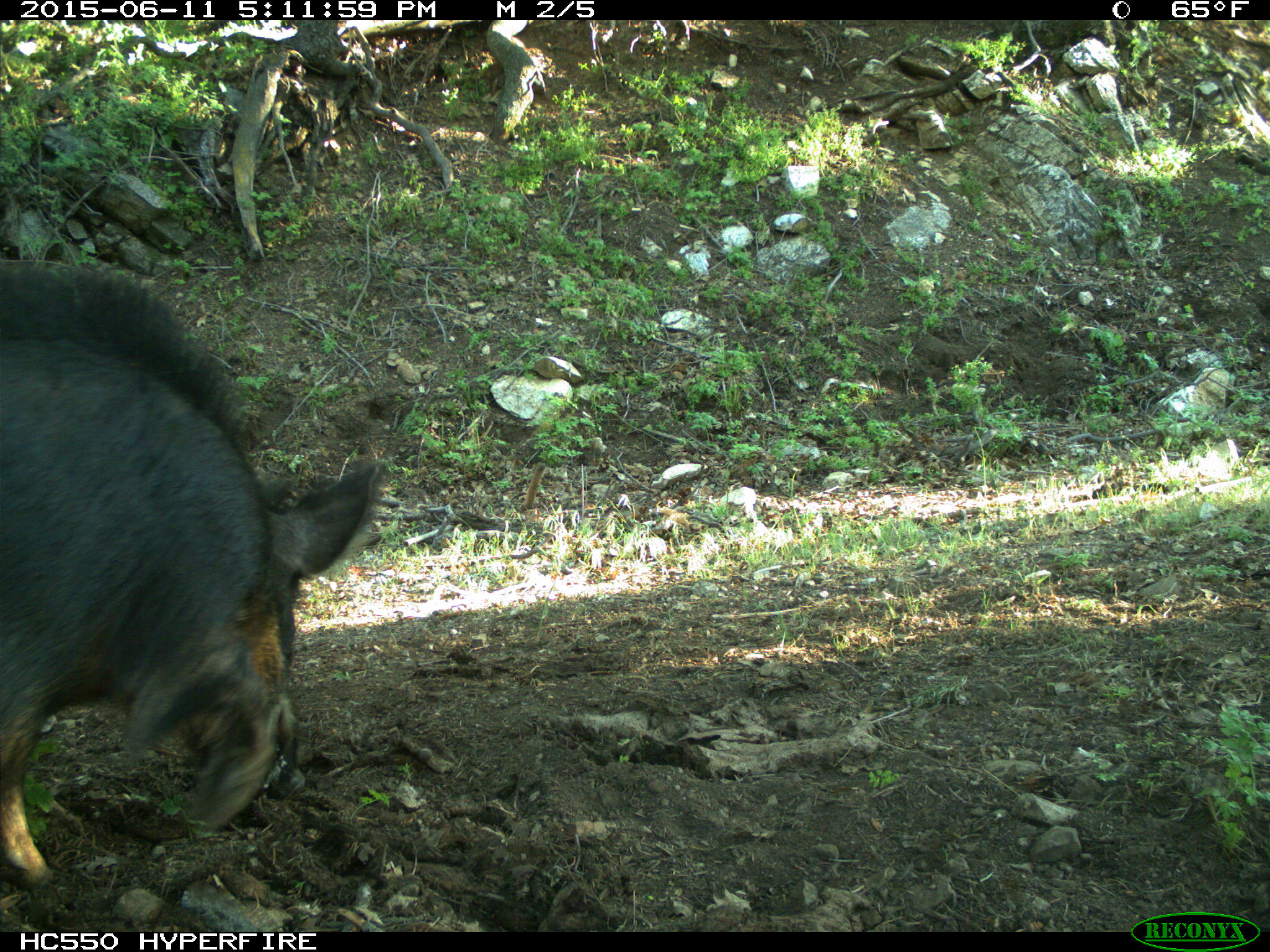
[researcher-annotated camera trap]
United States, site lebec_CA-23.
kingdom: Animalia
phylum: Chordata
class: Mammalia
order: Artiodactyla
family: Suidae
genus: Sus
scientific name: Sus scrofa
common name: wild boar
Sus scrofa (wild boar).